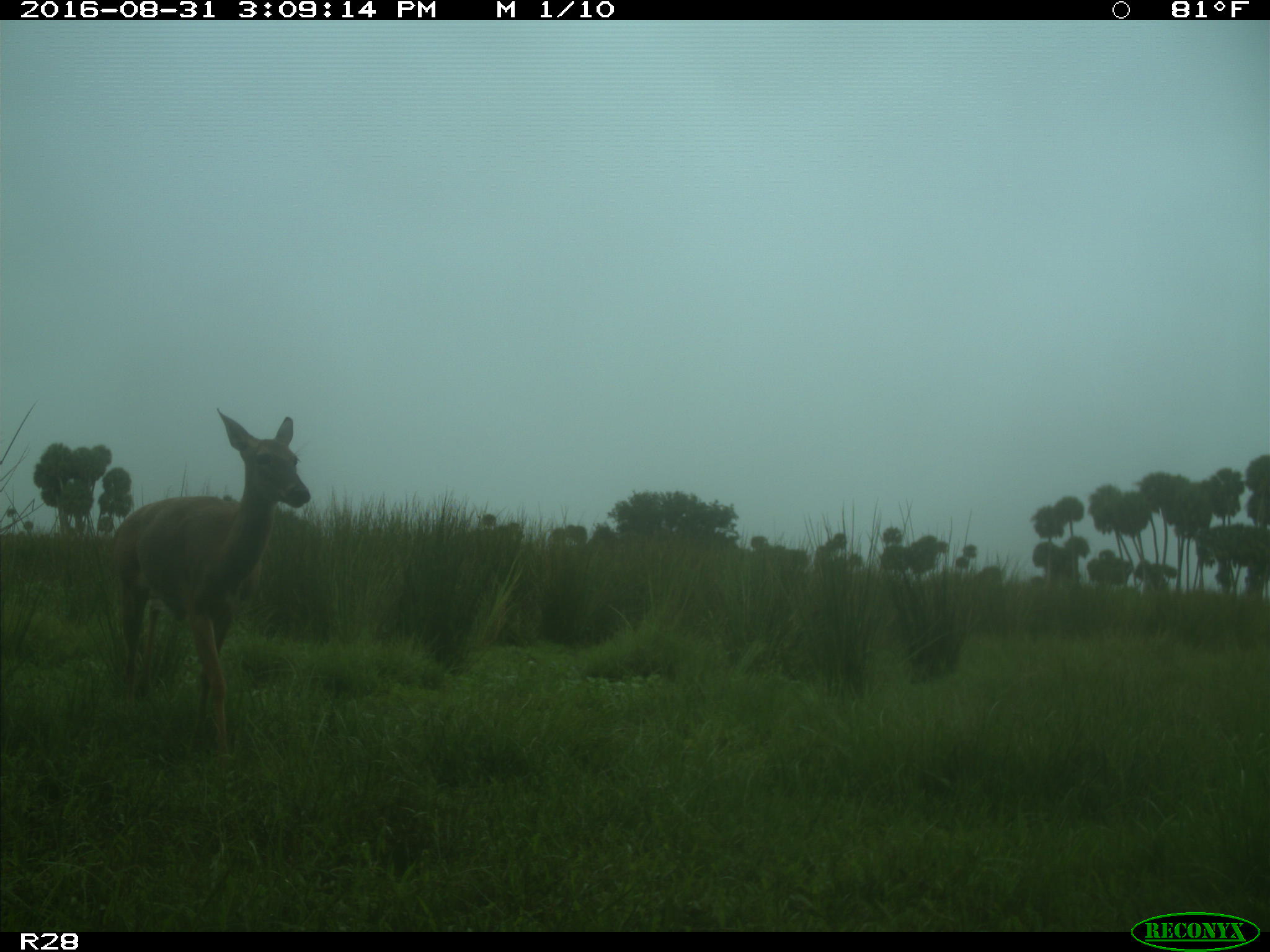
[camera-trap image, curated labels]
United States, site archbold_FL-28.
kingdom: Animalia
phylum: Chordata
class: Mammalia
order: Artiodactyla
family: Cervidae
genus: Odocoileus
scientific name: Odocoileus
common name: deer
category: unidentified deer